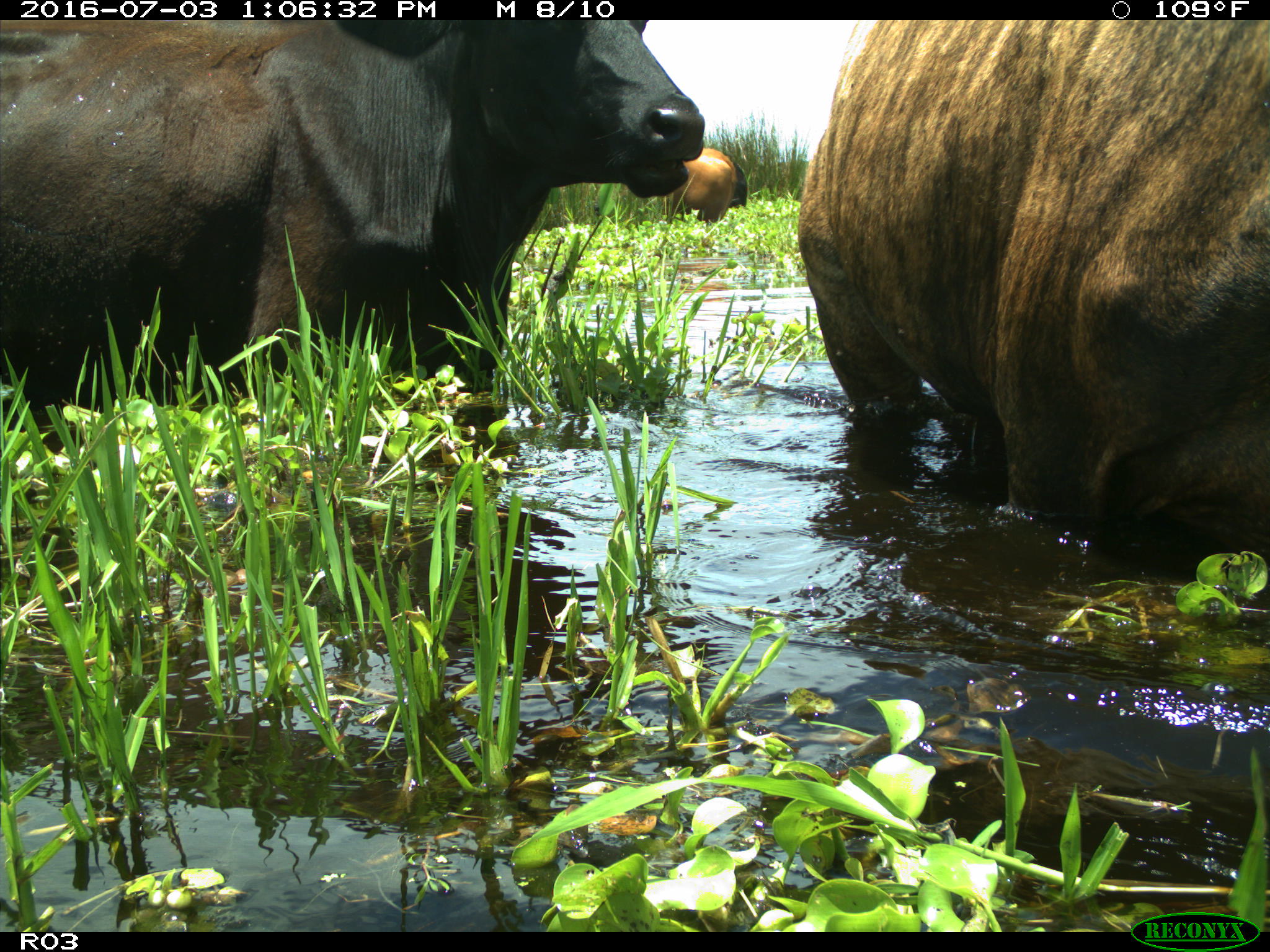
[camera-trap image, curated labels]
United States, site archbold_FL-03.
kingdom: Animalia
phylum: Chordata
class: Mammalia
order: Artiodactyla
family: Bovidae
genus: Bos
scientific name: Bos taurus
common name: domestic cow